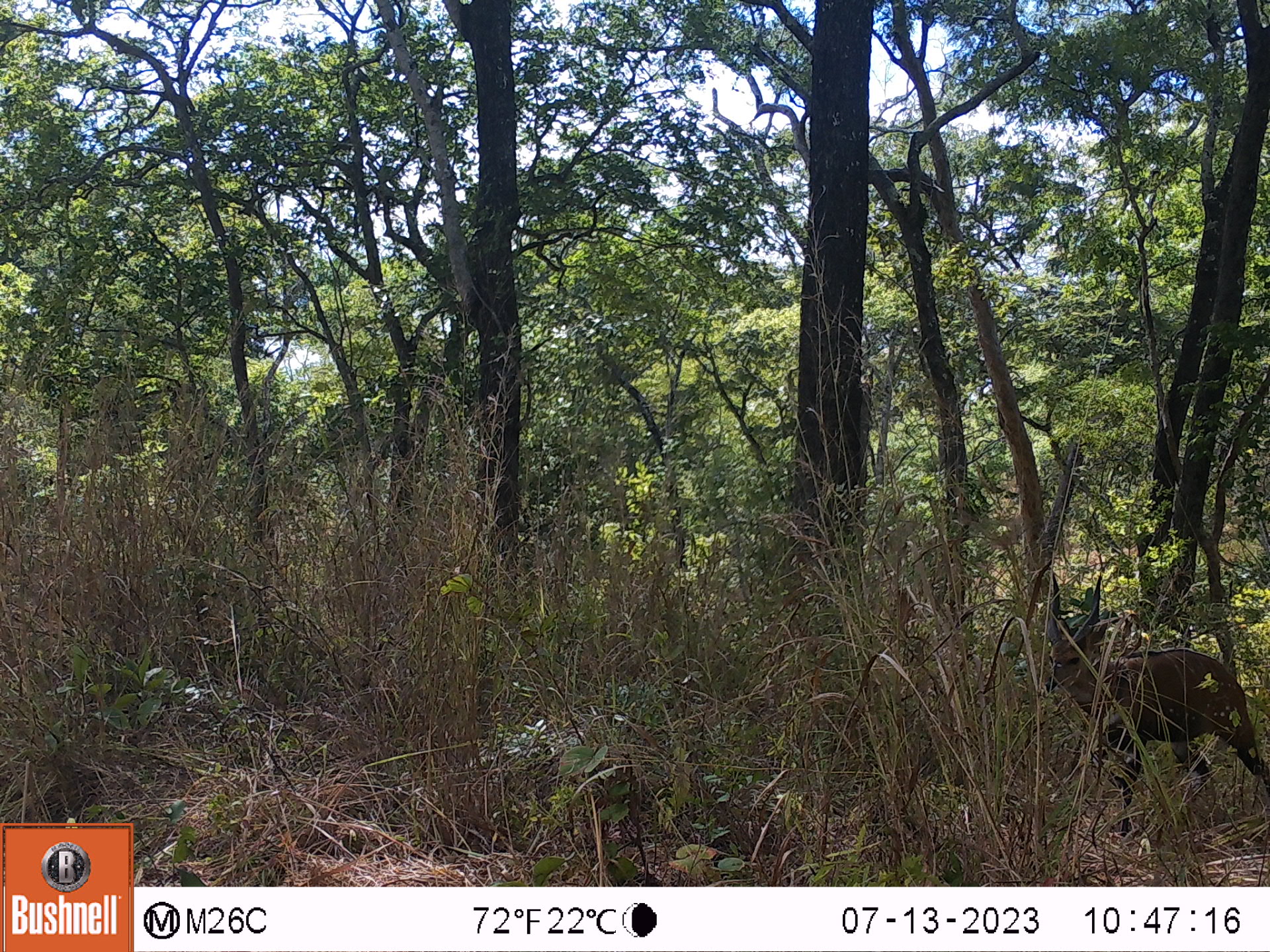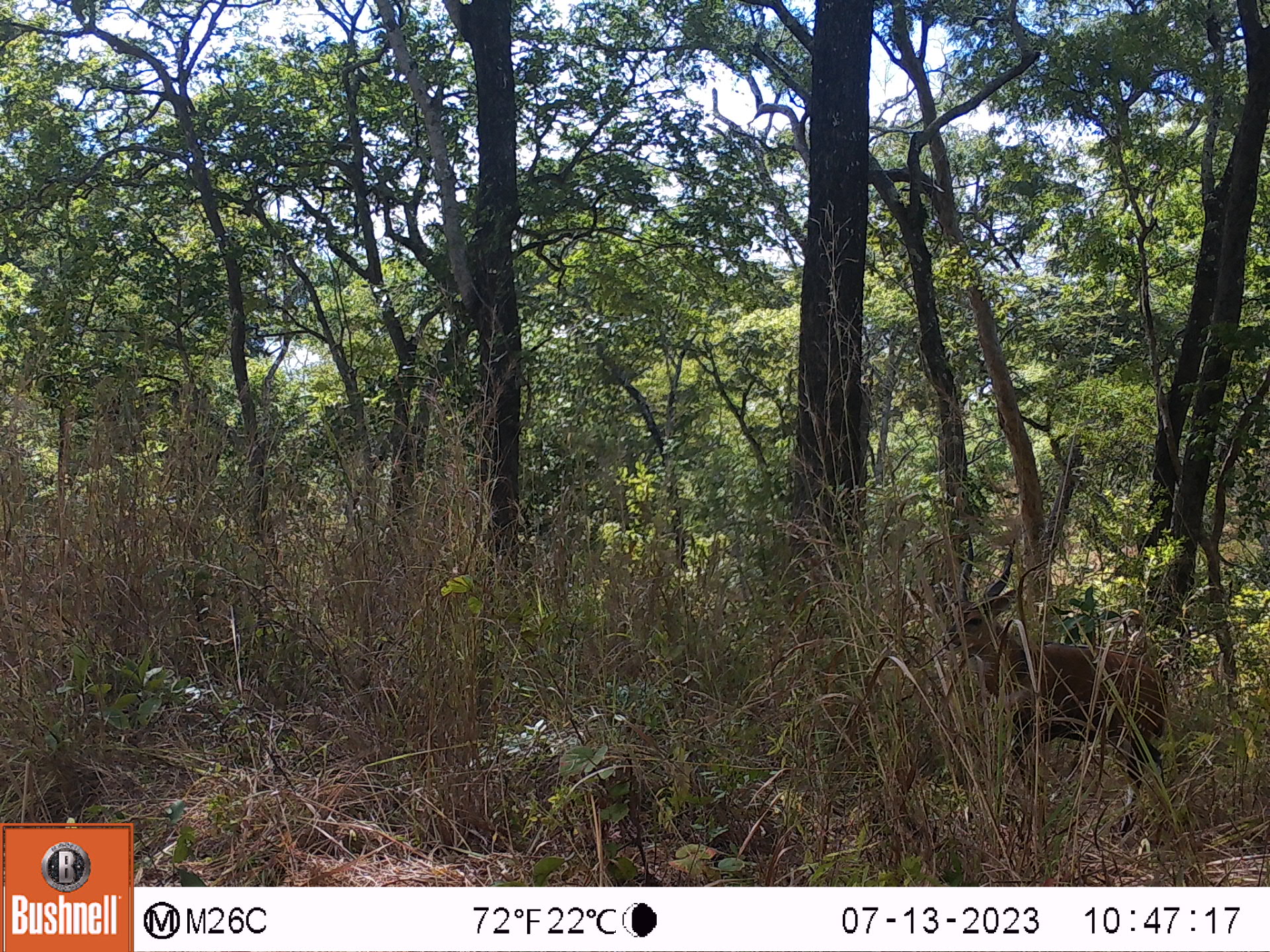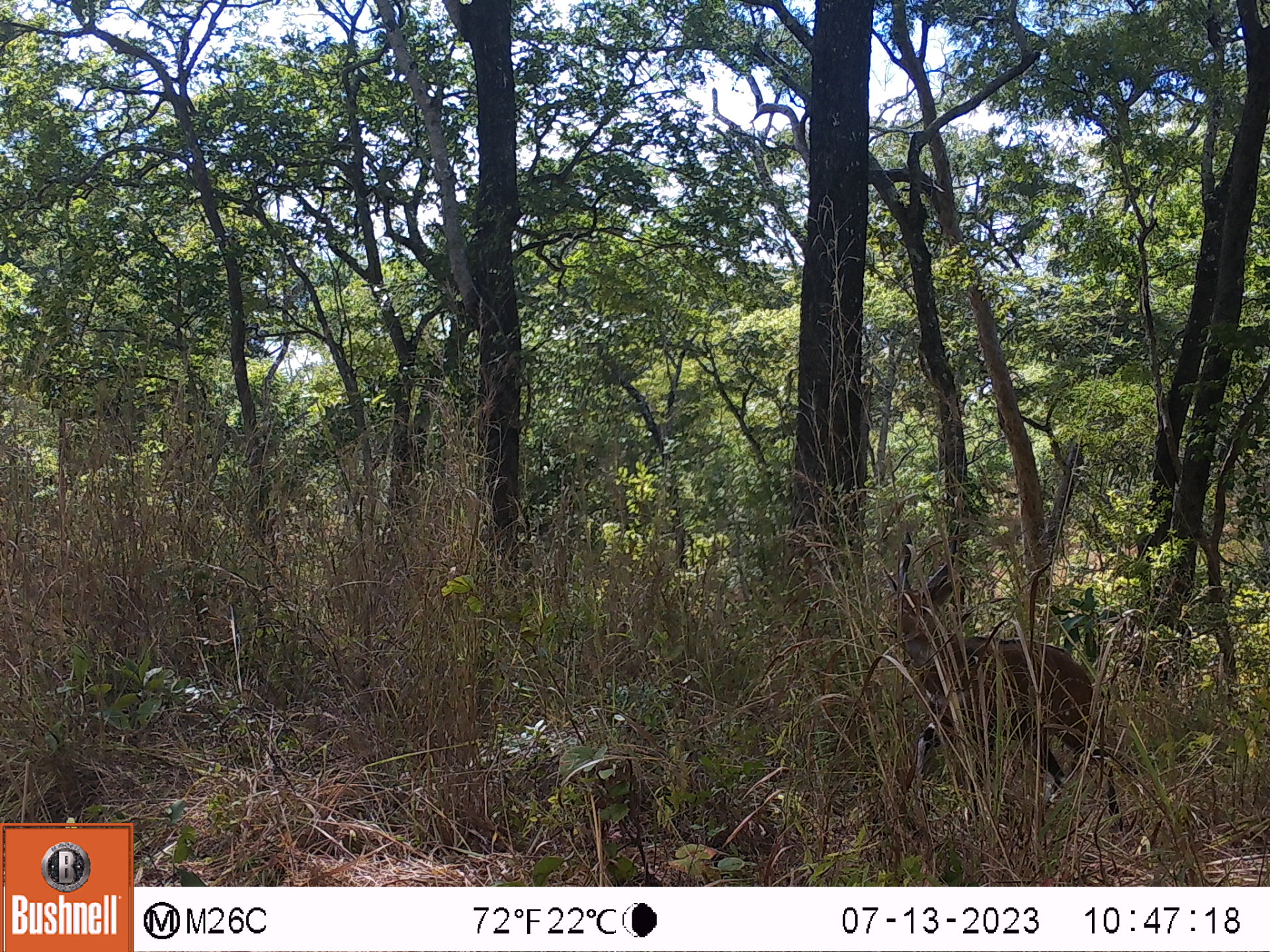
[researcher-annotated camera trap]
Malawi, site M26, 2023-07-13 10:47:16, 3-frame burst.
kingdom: Animalia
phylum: Chordata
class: Mammalia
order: Artiodactyla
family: Bovidae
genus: Tragelaphus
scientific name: Tragelaphus sylvaticus sylvaticus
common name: cape bushbuck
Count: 1.